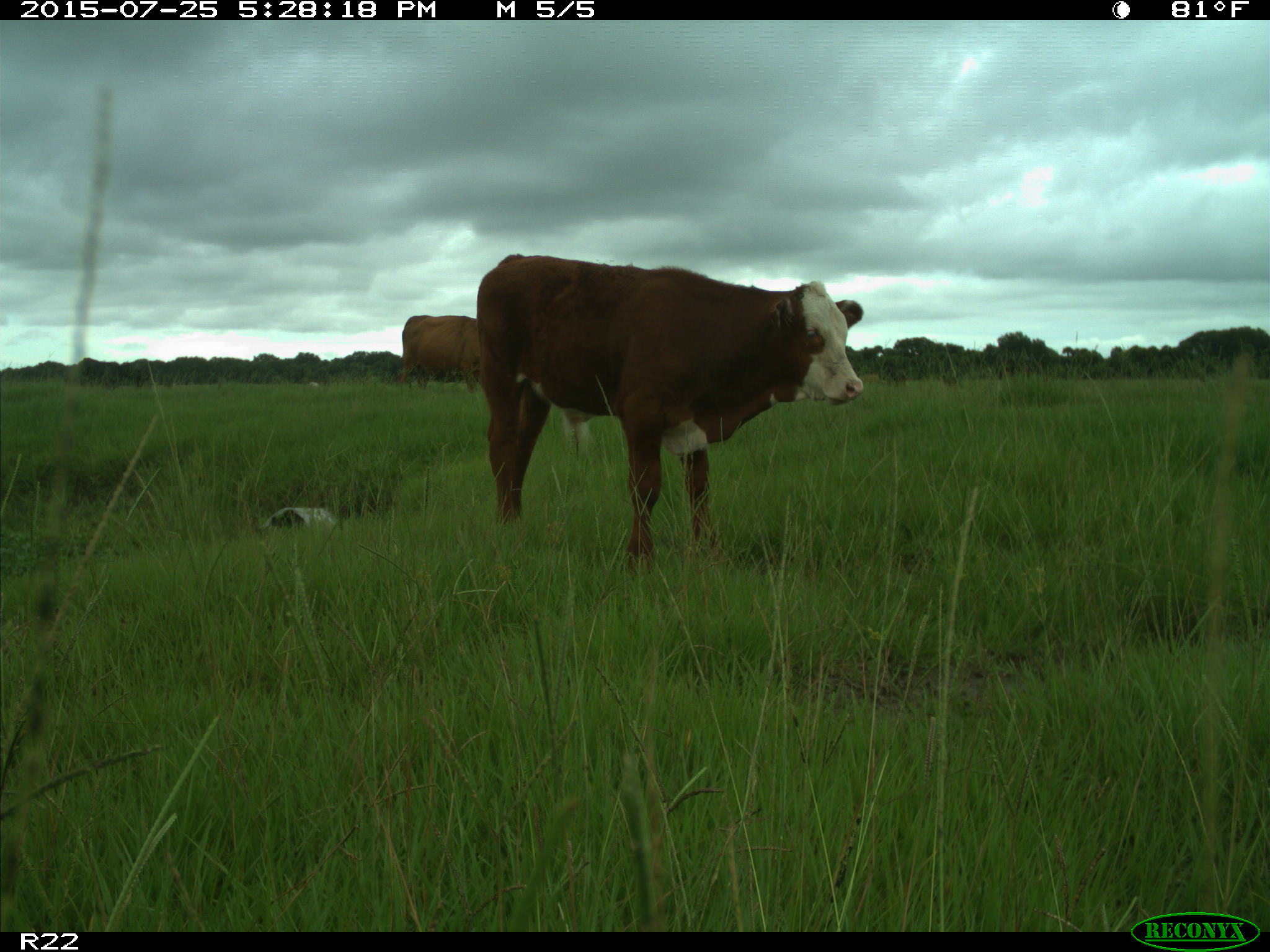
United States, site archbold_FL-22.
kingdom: Animalia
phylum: Chordata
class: Mammalia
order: Artiodactyla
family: Bovidae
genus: Bos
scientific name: Bos taurus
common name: domestic cow